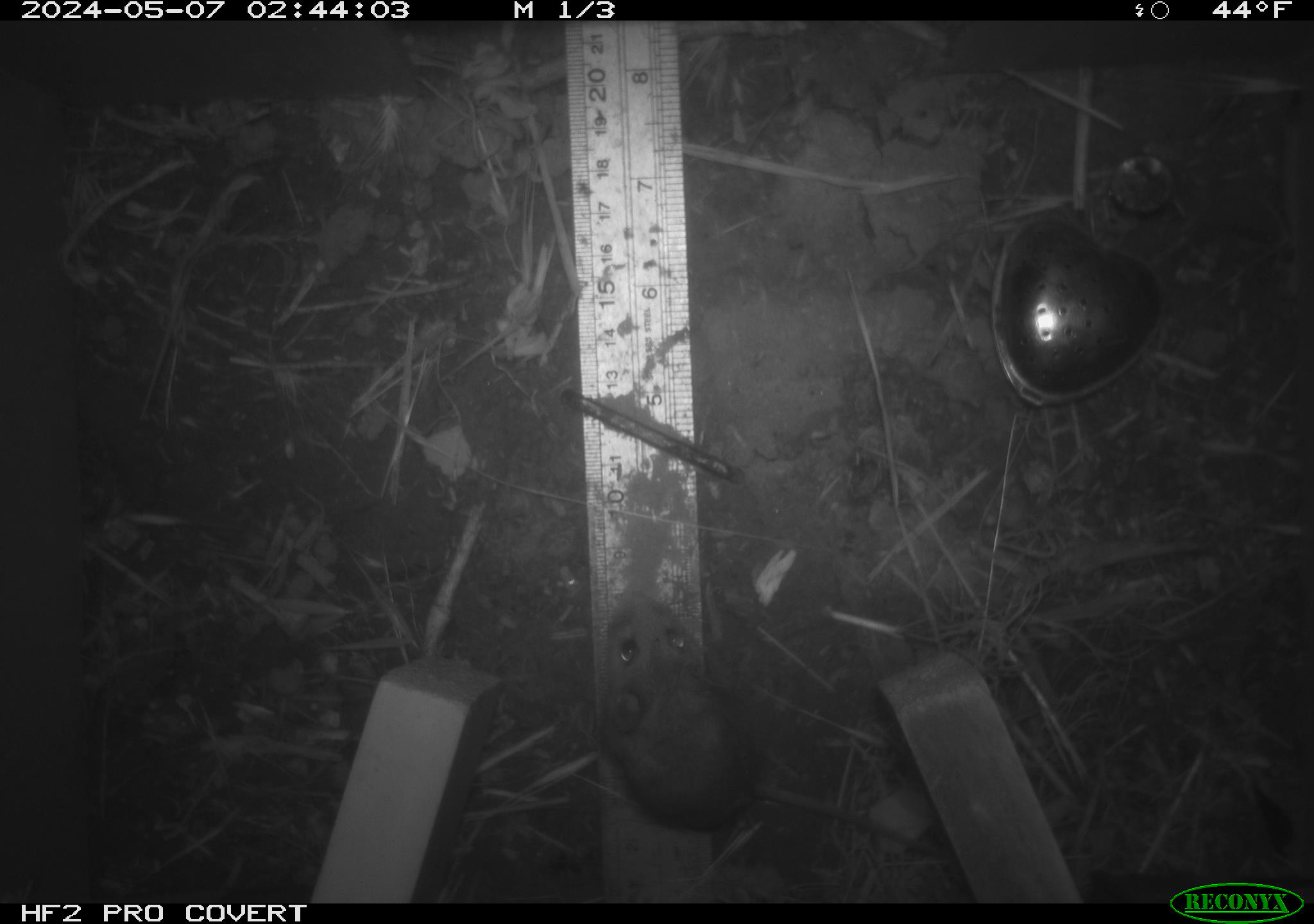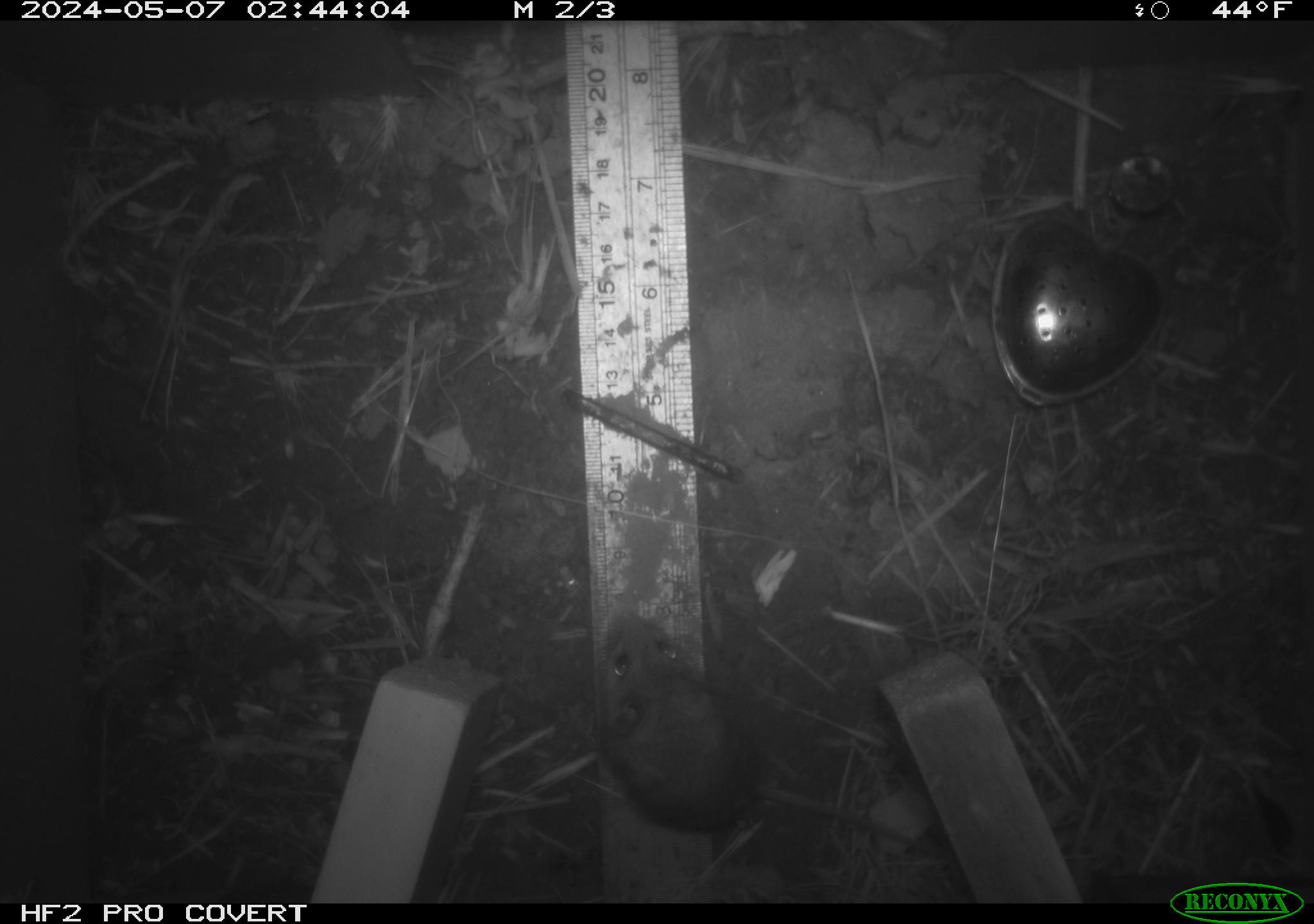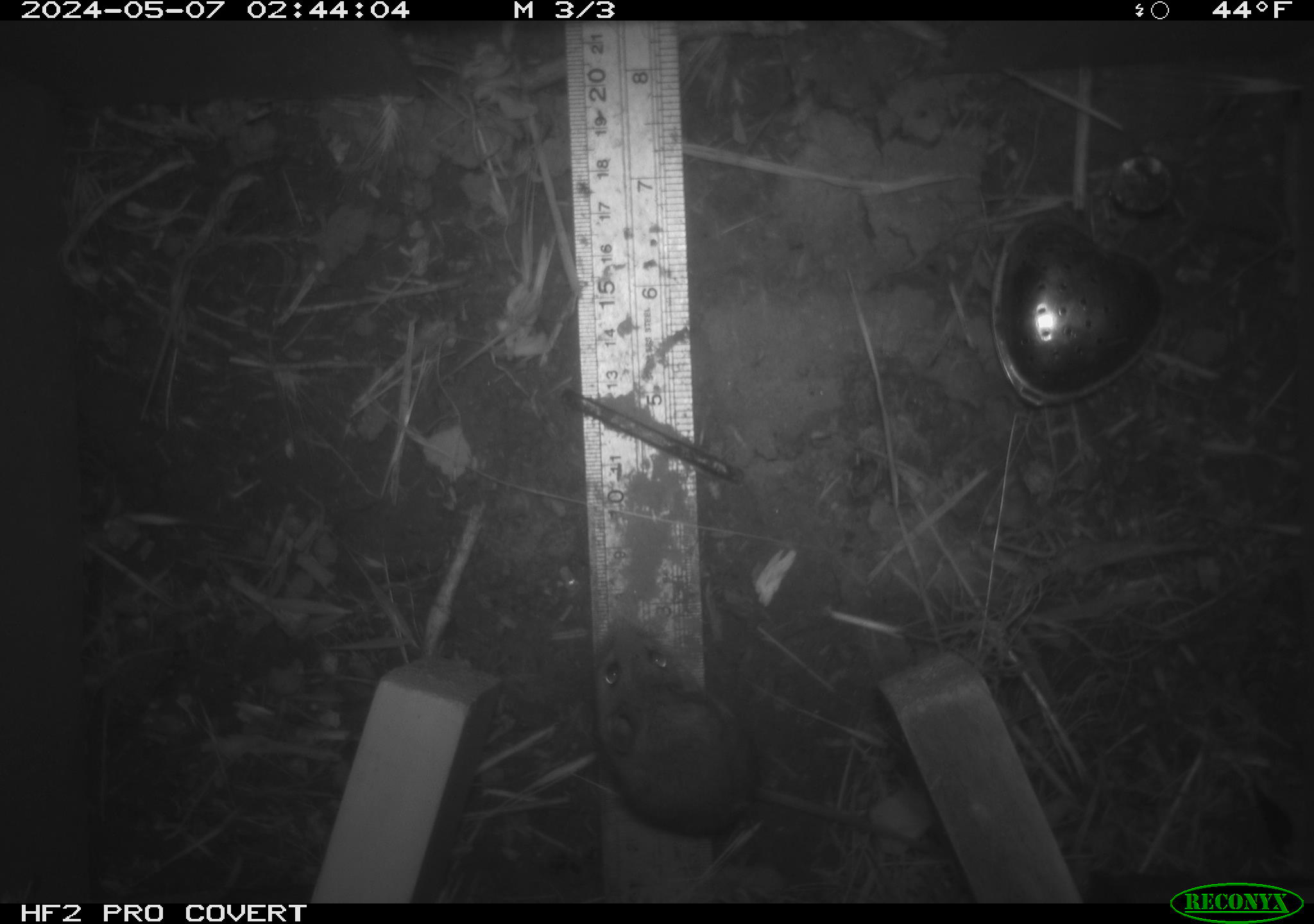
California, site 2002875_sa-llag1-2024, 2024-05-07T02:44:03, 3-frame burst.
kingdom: Animalia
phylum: Chordata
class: Mammalia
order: Rodentia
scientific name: Rodentia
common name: mouse species